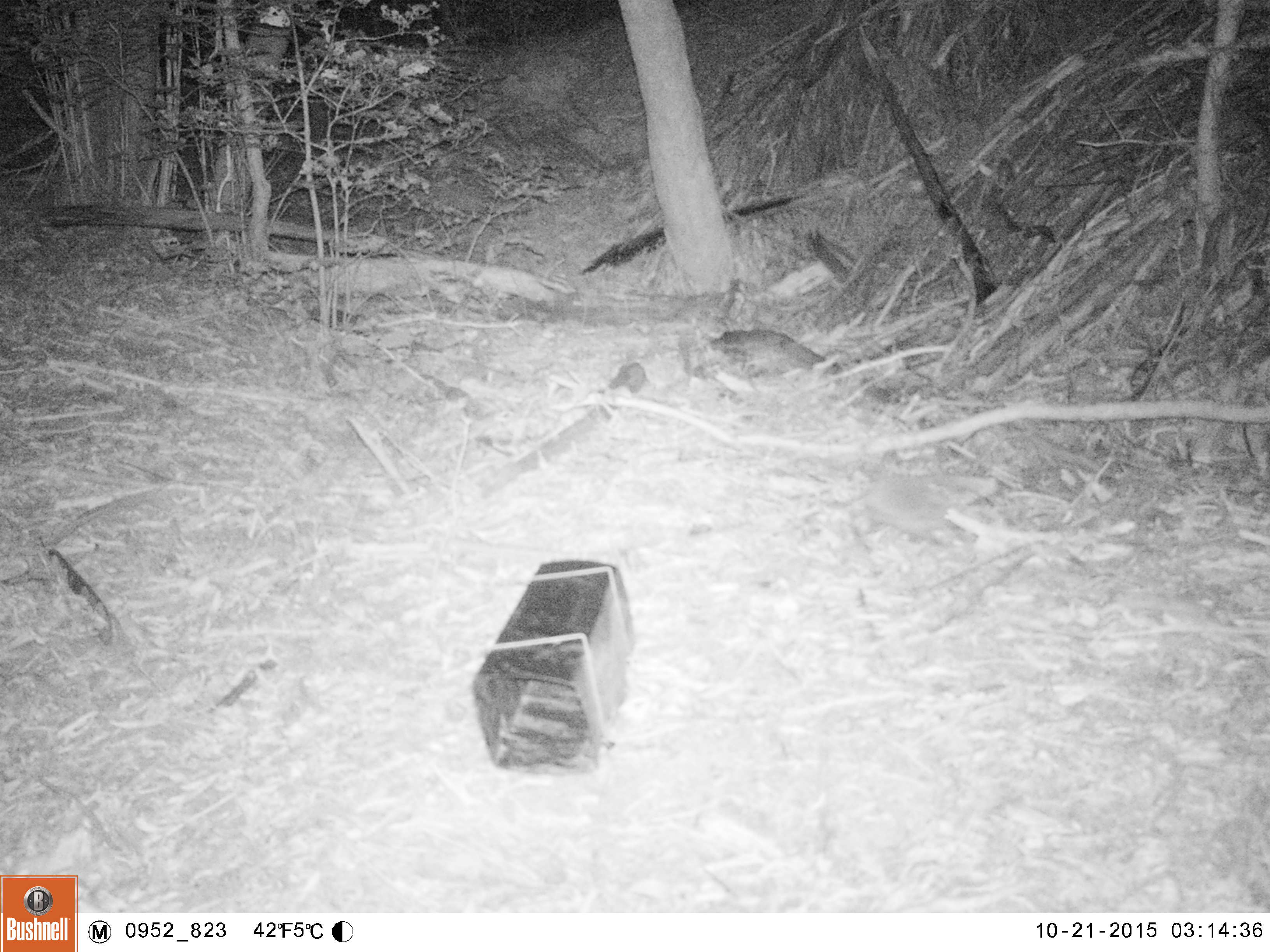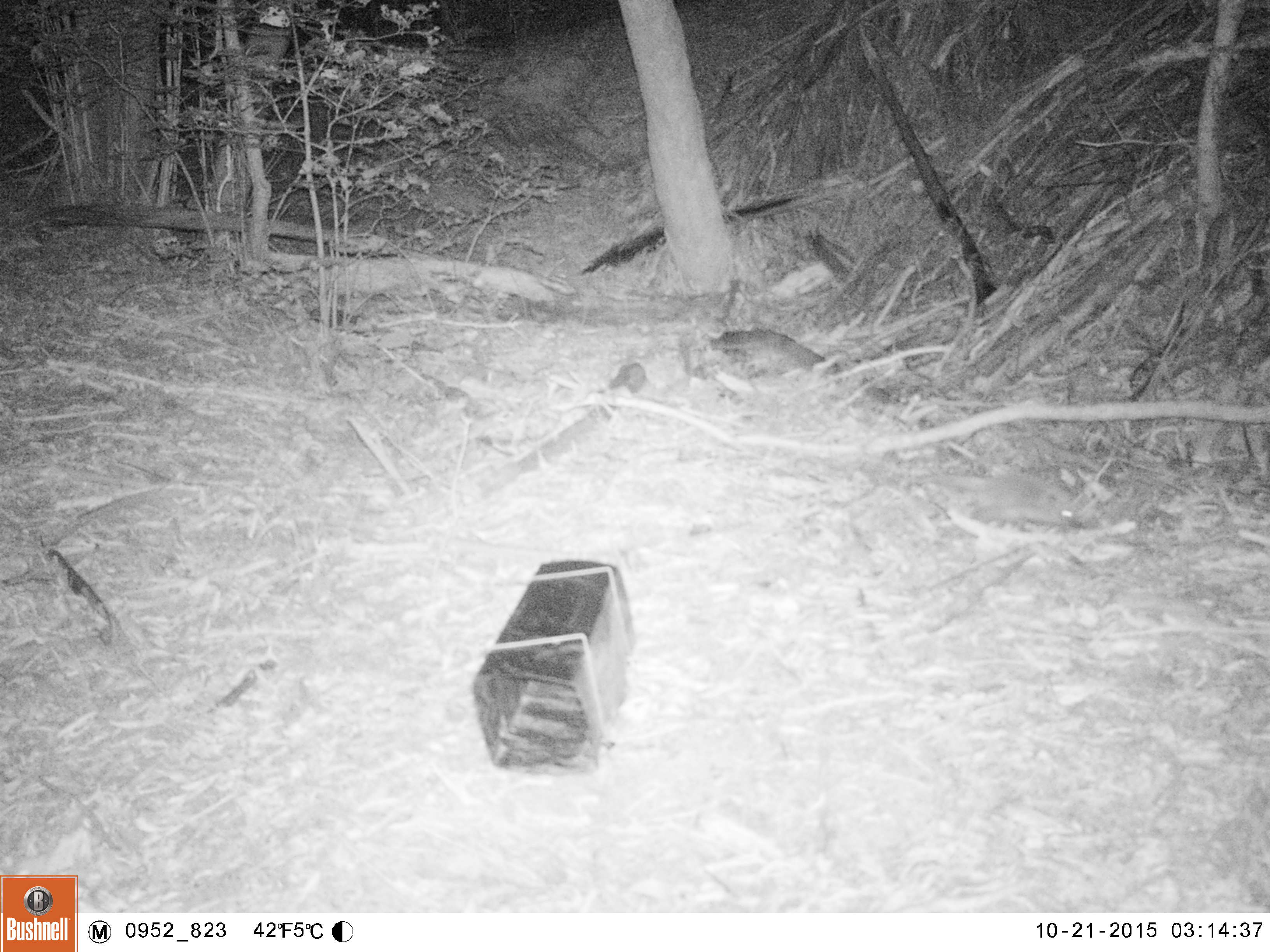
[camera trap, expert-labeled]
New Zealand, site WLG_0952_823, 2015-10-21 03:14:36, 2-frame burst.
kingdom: Animalia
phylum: Chordata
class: Mammalia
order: Eulipotyphla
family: Erinaceidae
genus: Erinaceus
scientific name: Erinaceus europaeus europaeus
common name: european hedgehog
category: hedgehog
Hedgehog (european hedgehog) (Erinaceus europaeus europaeus).